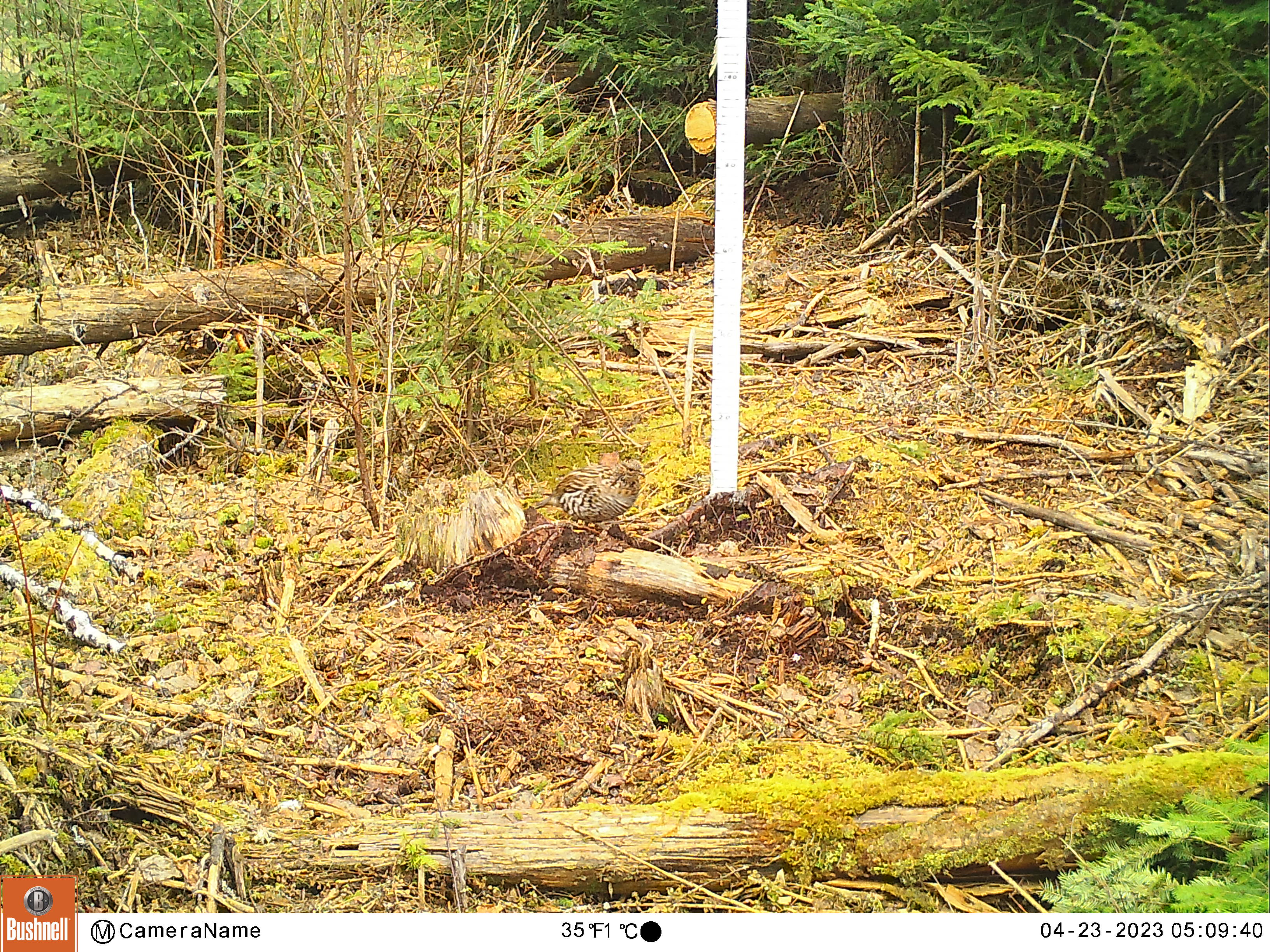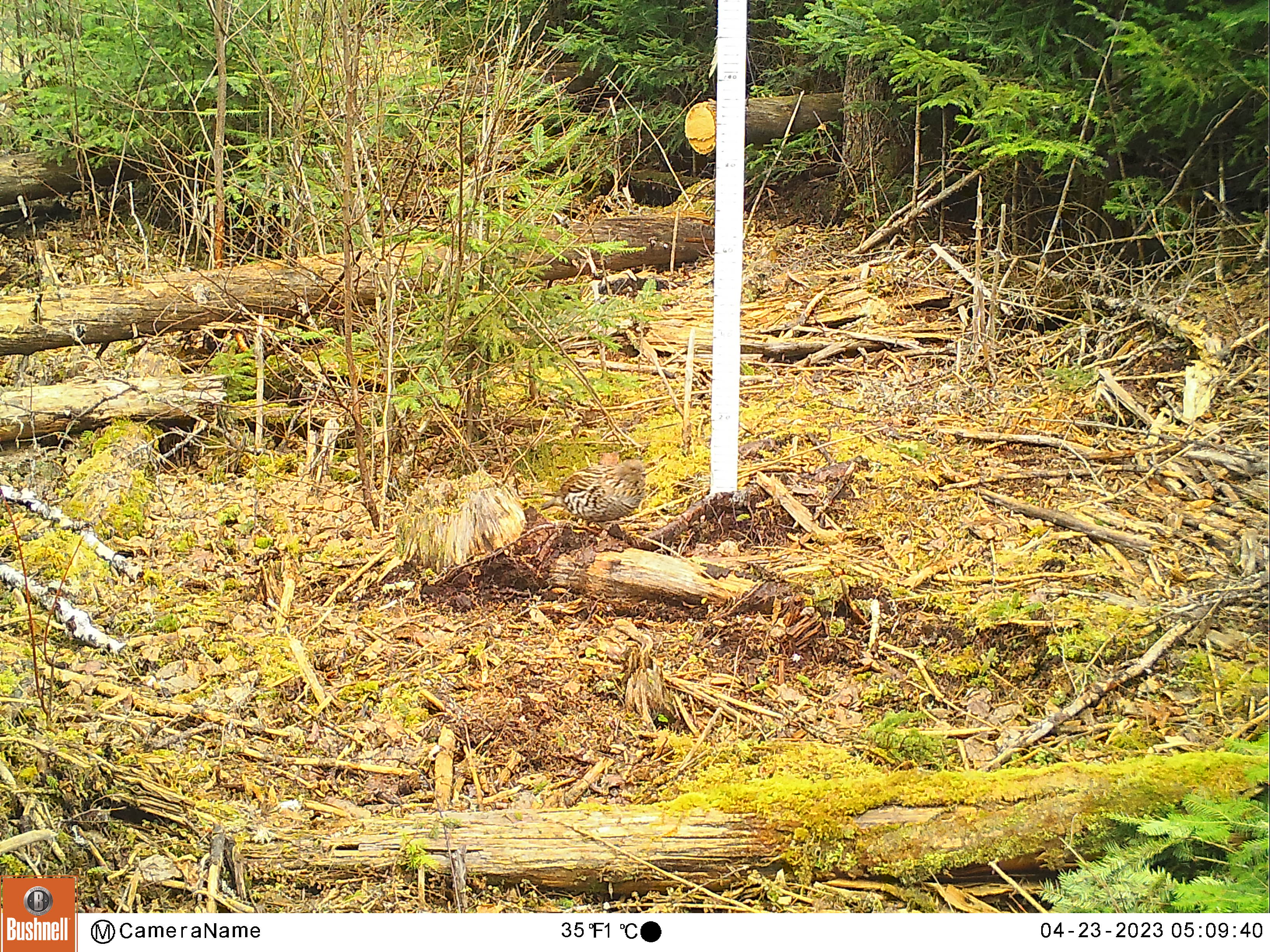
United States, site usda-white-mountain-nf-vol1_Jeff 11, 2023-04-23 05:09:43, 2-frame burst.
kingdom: Animalia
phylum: Chordata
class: Aves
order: Galliformes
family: Phasianidae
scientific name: Phasianidae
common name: grouse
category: grouse sp.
Grouse sp. (grouse) (Phasianidae).